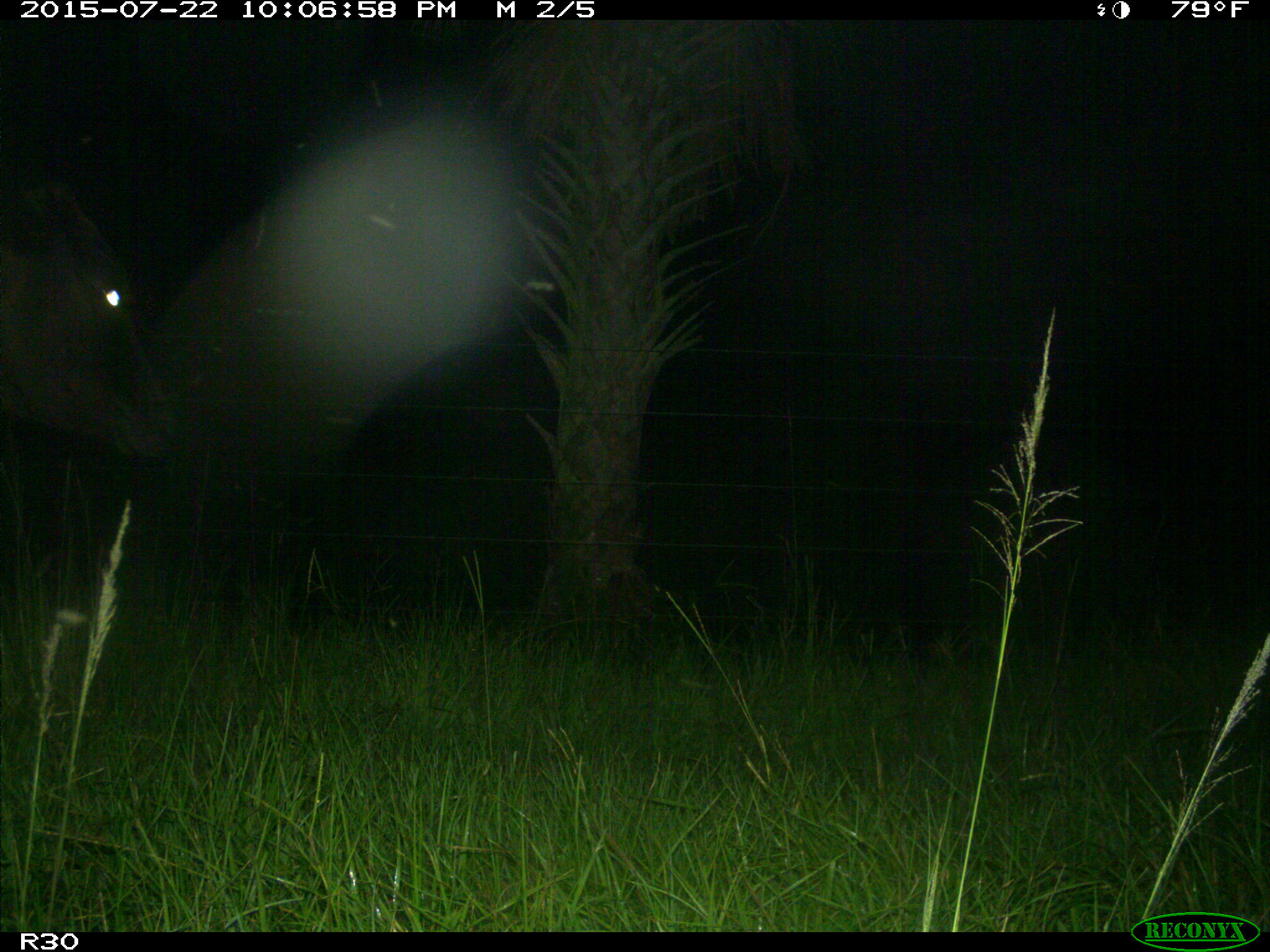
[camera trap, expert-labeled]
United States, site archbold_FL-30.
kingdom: Animalia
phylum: Chordata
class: Mammalia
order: Artiodactyla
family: Bovidae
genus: Bos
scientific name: Bos taurus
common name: domestic cow